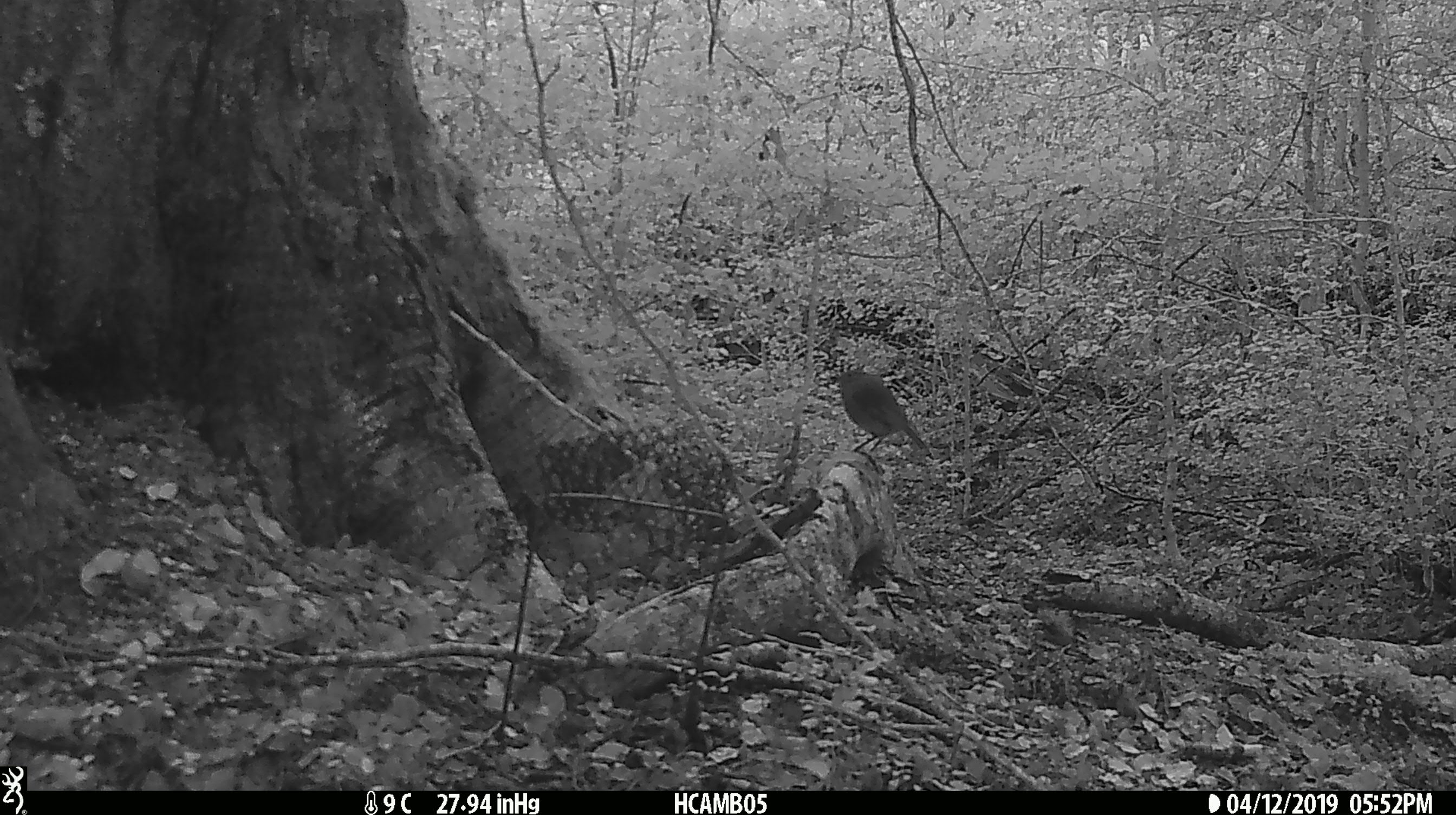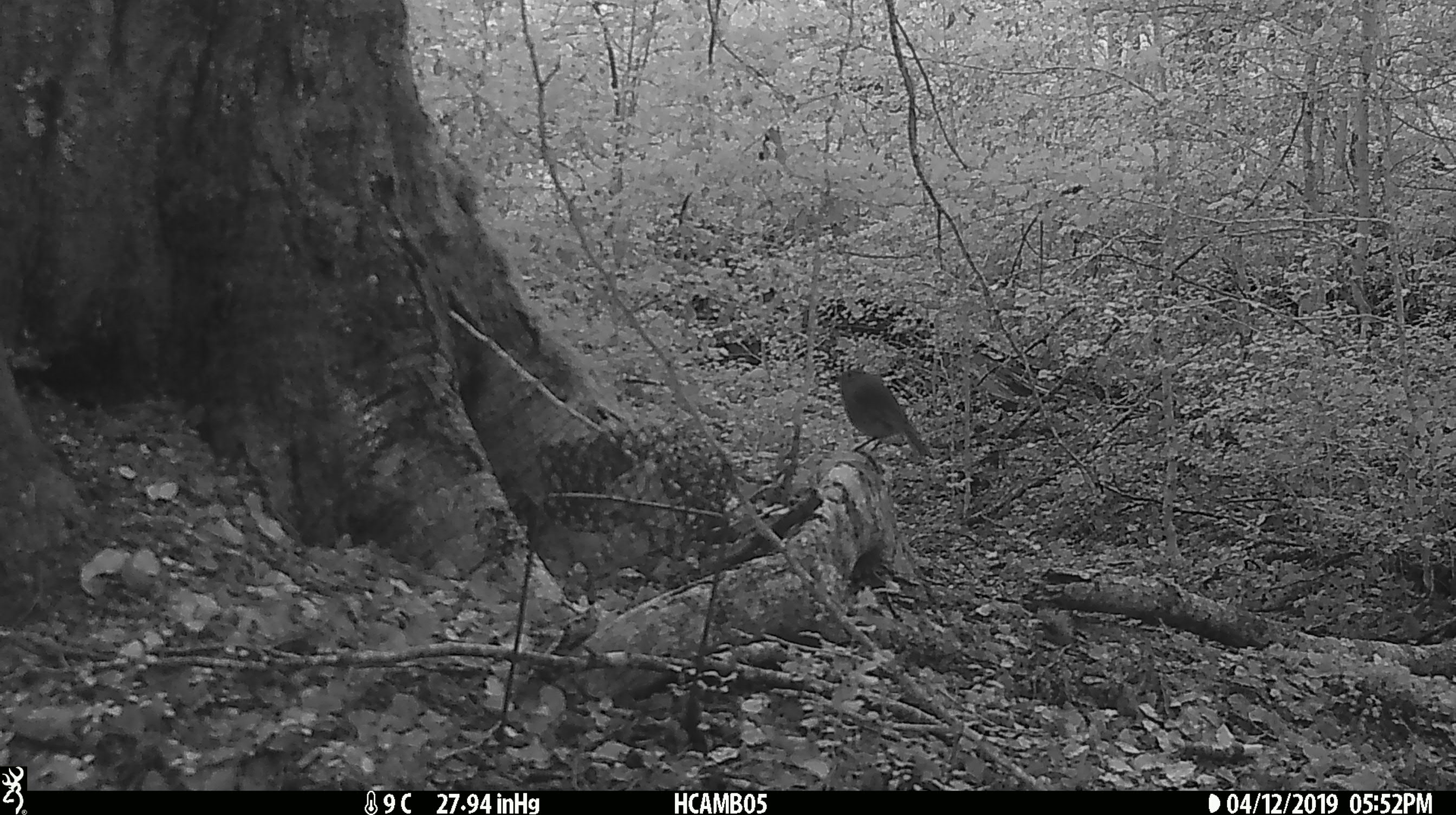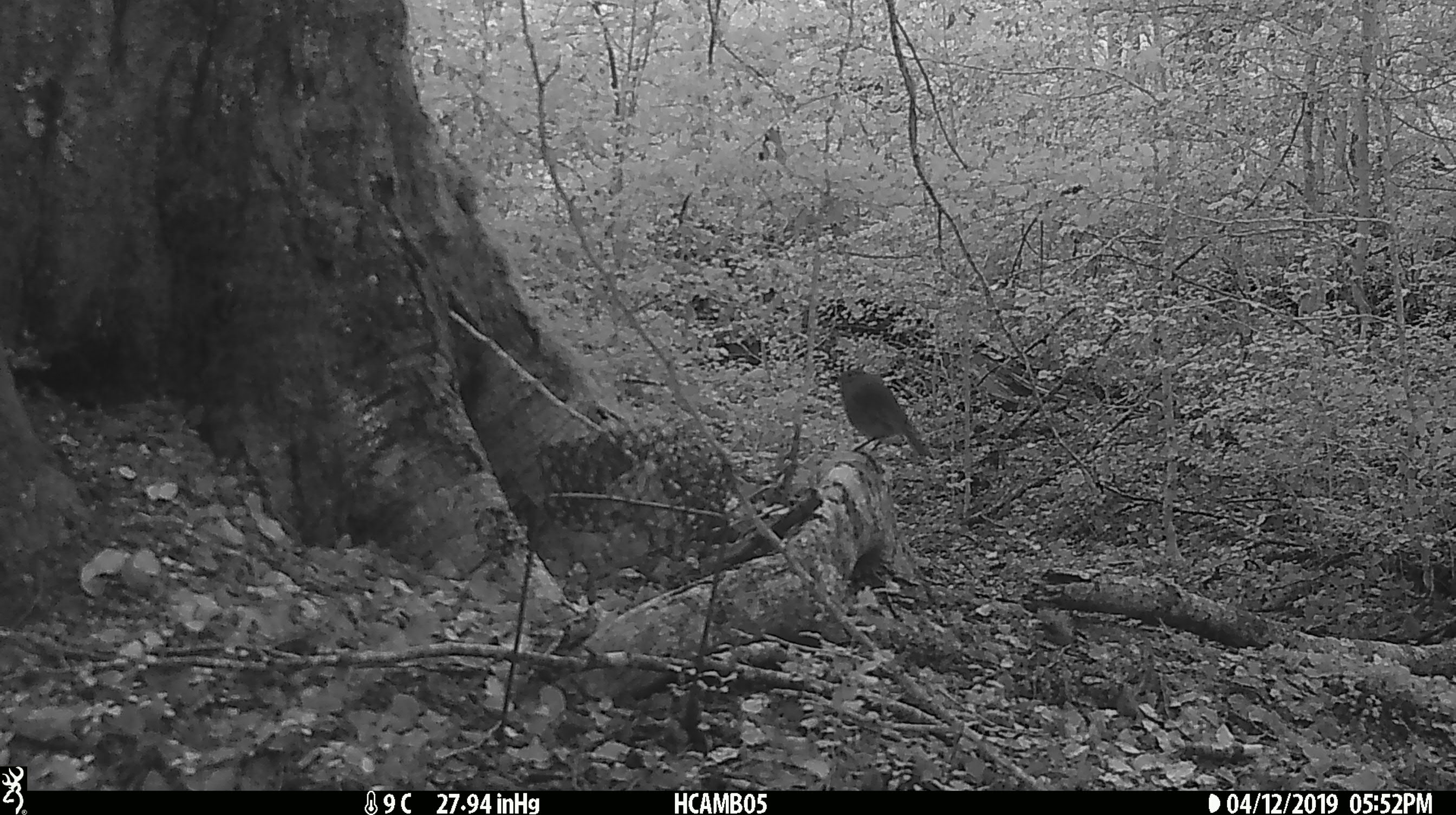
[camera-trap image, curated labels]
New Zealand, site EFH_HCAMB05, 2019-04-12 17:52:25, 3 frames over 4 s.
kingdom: Animalia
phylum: Chordata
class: Aves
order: Passeriformes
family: Petroicidae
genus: Petroica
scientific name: Petroica australis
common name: new zealand robin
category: robin